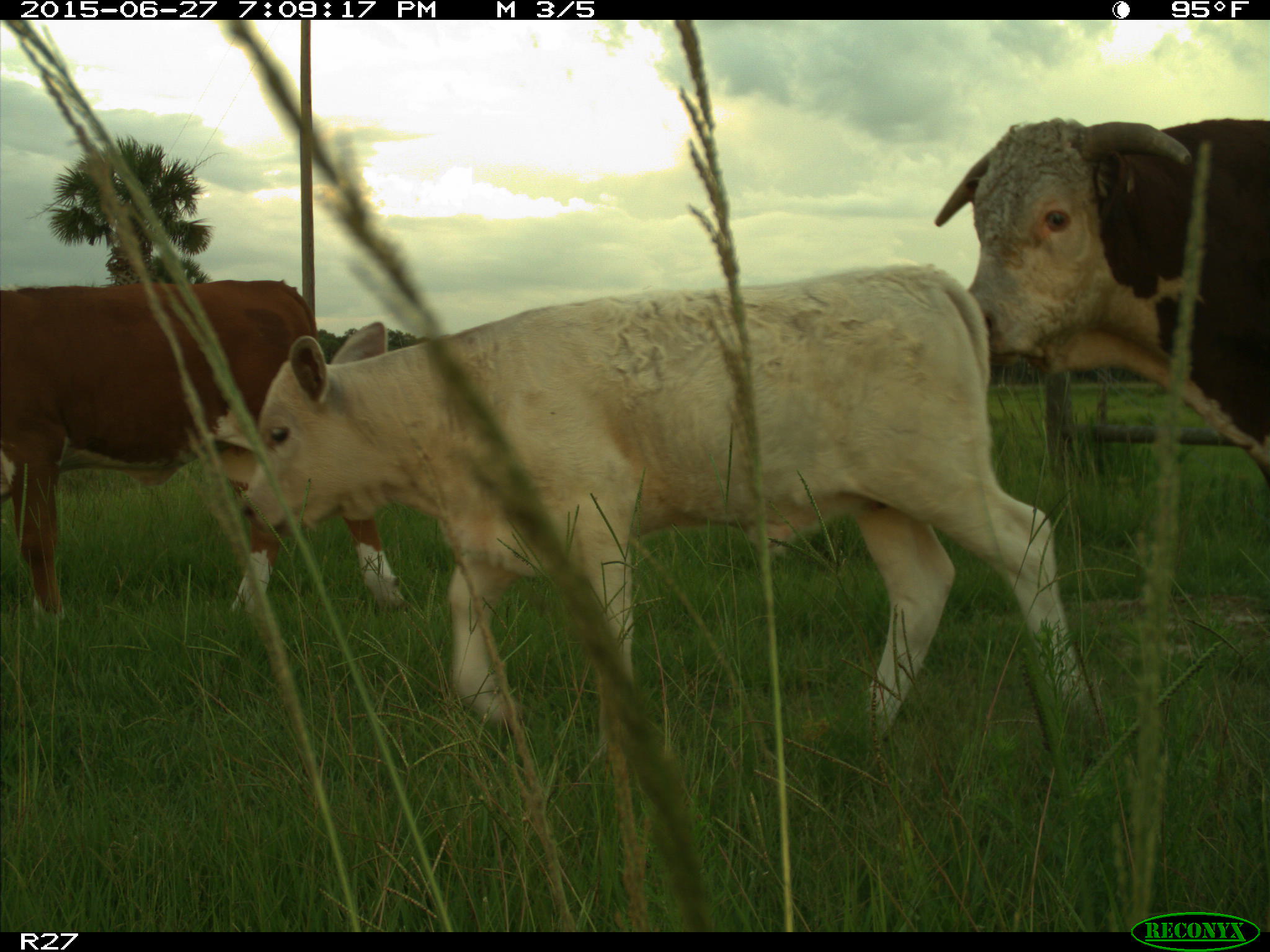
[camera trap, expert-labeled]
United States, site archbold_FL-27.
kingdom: Animalia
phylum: Chordata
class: Mammalia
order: Artiodactyla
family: Bovidae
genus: Bos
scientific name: Bos taurus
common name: domestic cow